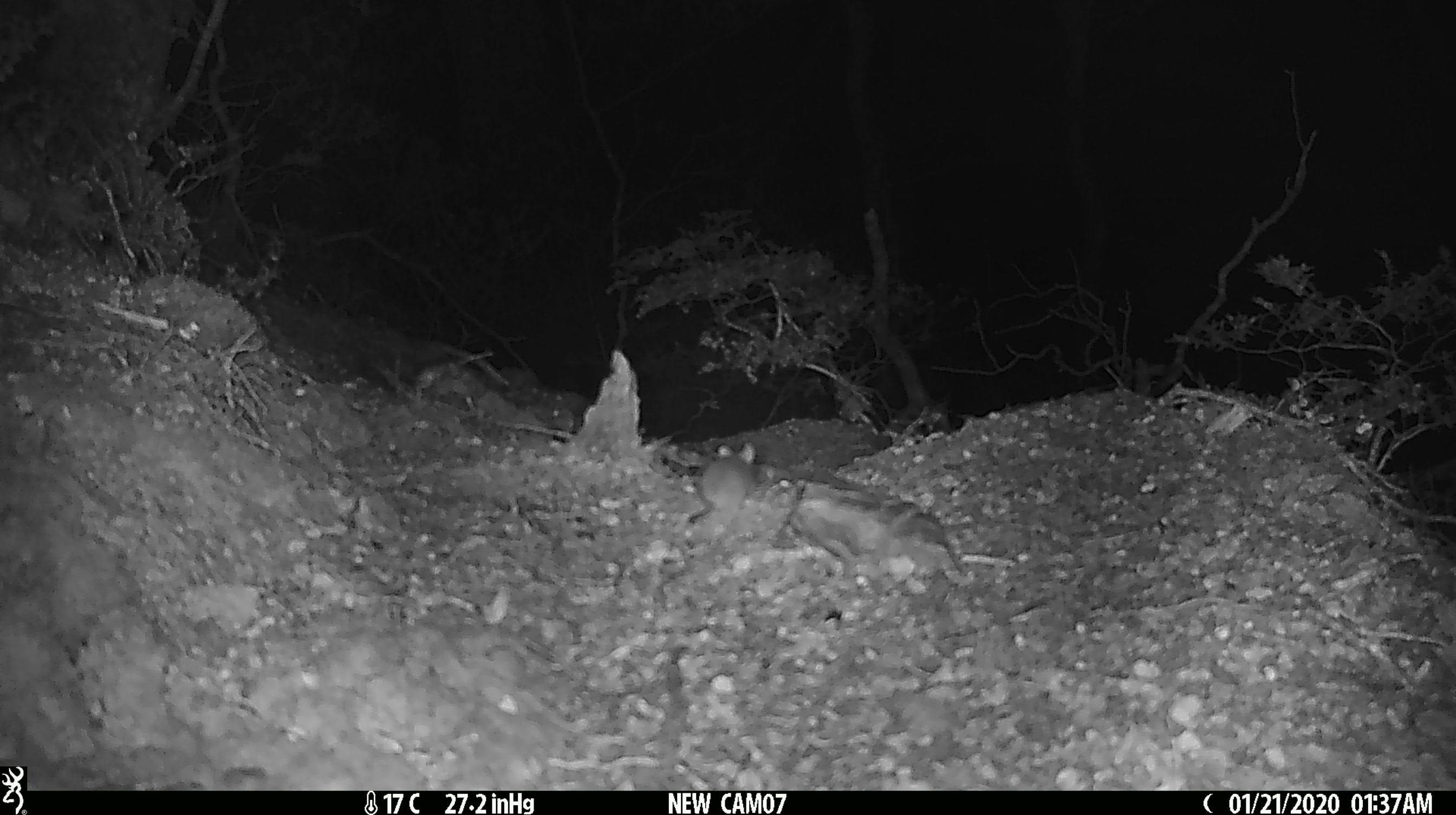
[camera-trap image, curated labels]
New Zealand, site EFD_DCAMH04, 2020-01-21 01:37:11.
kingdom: Animalia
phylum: Chordata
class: Mammalia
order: Rodentia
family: Muridae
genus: Mus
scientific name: Mus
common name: mouse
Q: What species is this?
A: Mouse (Mus).